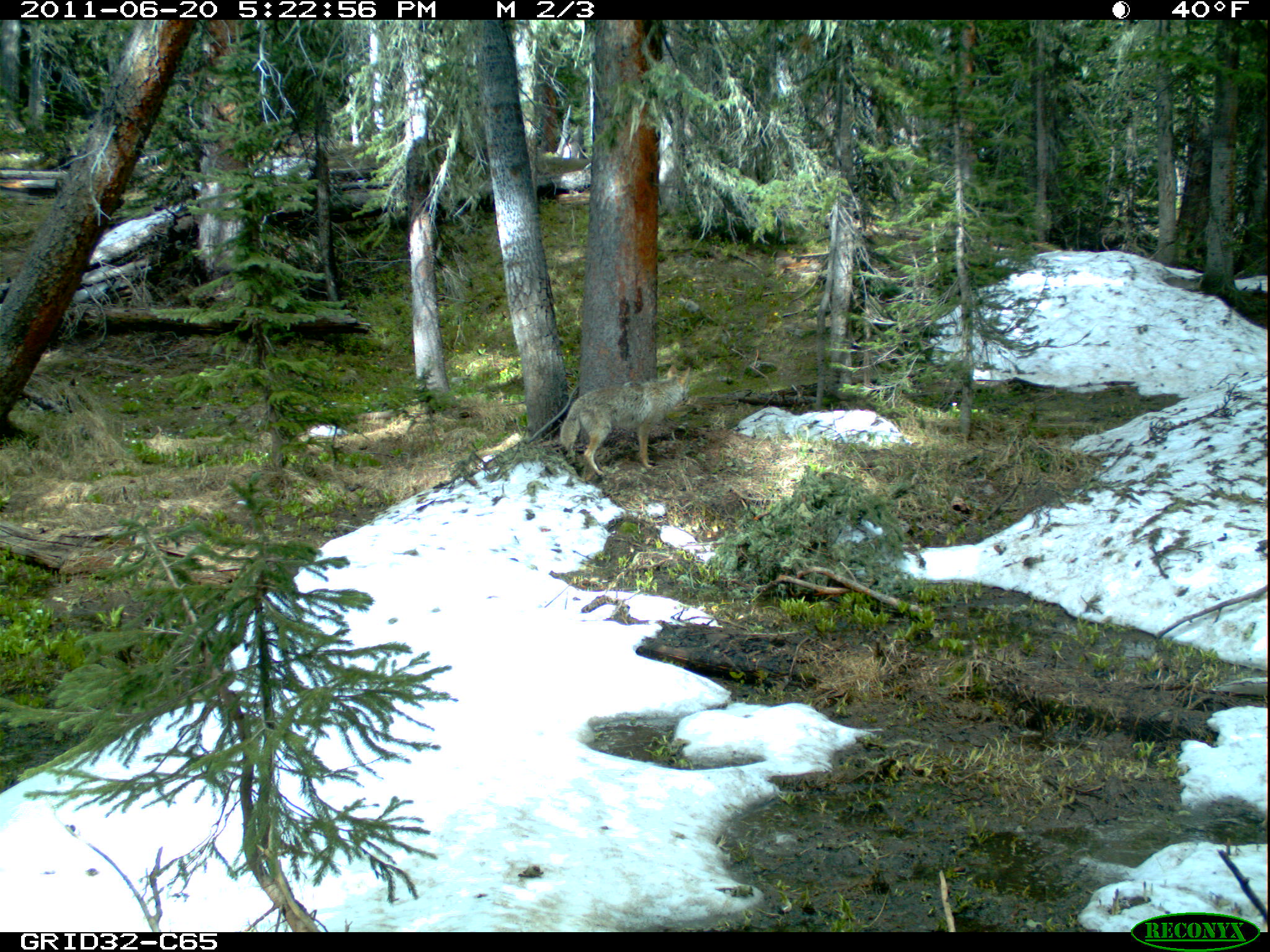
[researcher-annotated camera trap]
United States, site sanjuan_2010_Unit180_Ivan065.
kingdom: Animalia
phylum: Chordata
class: Mammalia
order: Carnivora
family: Canidae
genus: Canis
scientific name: Canis latrans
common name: coyote